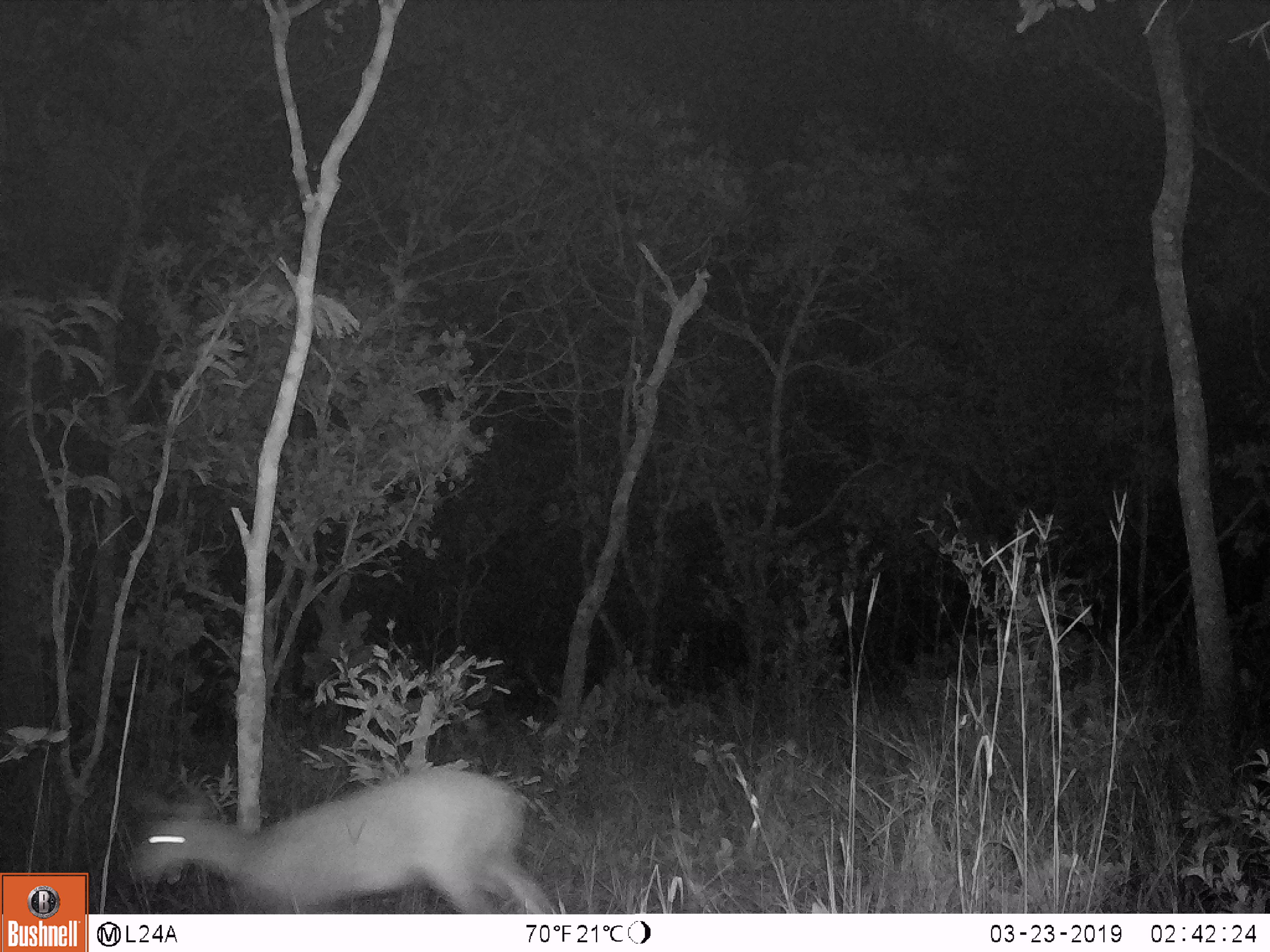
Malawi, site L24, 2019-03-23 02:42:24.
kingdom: Animalia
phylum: Chordata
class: Mammalia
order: Artiodactyla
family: Bovidae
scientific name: Antilopinae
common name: small antelope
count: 1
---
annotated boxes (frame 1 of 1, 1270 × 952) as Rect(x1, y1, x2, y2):
small antelope: Rect(118, 758, 566, 906)